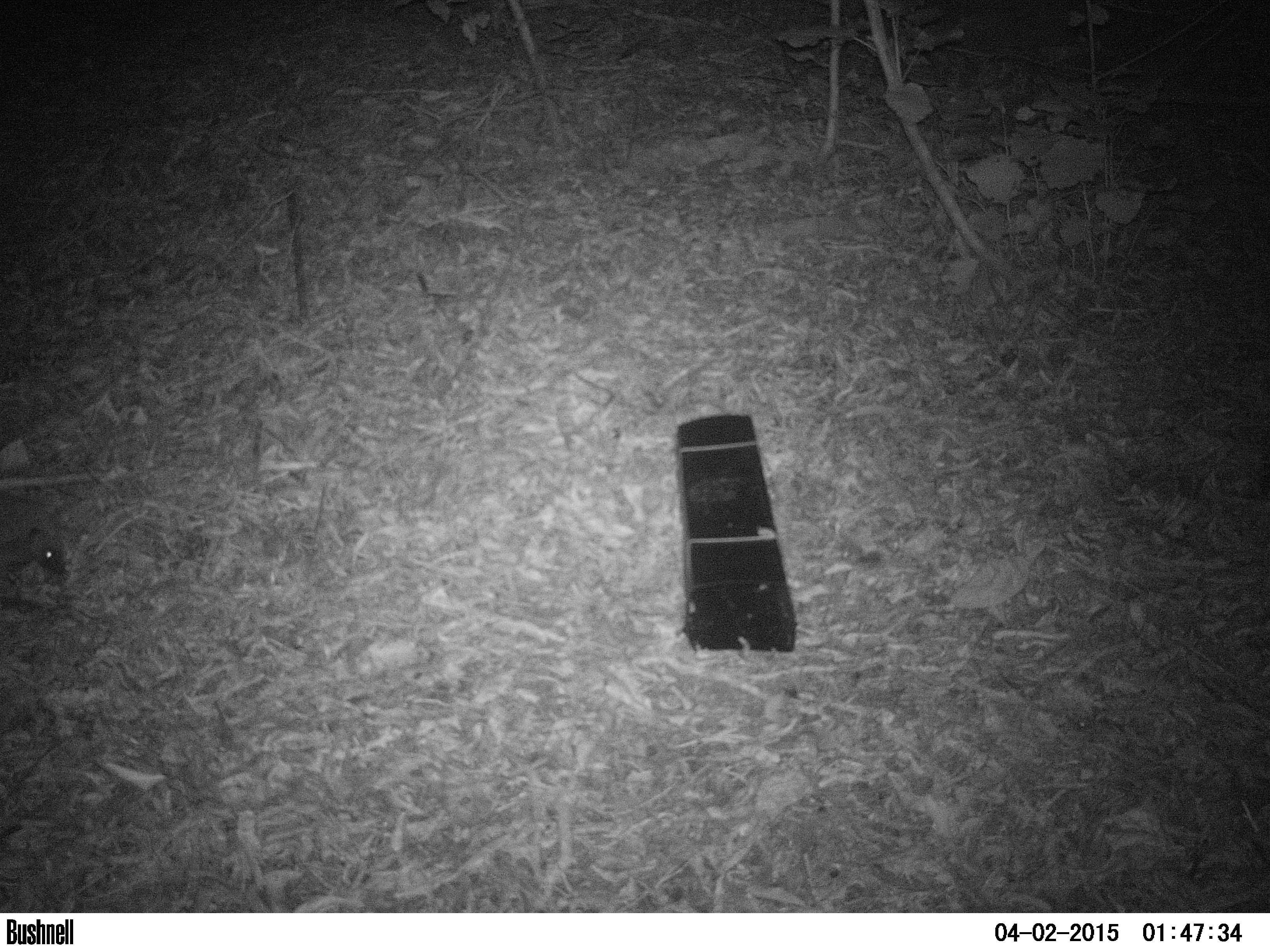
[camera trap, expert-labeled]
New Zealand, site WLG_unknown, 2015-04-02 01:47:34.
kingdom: Animalia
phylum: Chordata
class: Mammalia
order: Eulipotyphla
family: Erinaceidae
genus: Erinaceus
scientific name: Erinaceus europaeus europaeus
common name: european hedgehog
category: hedgehog